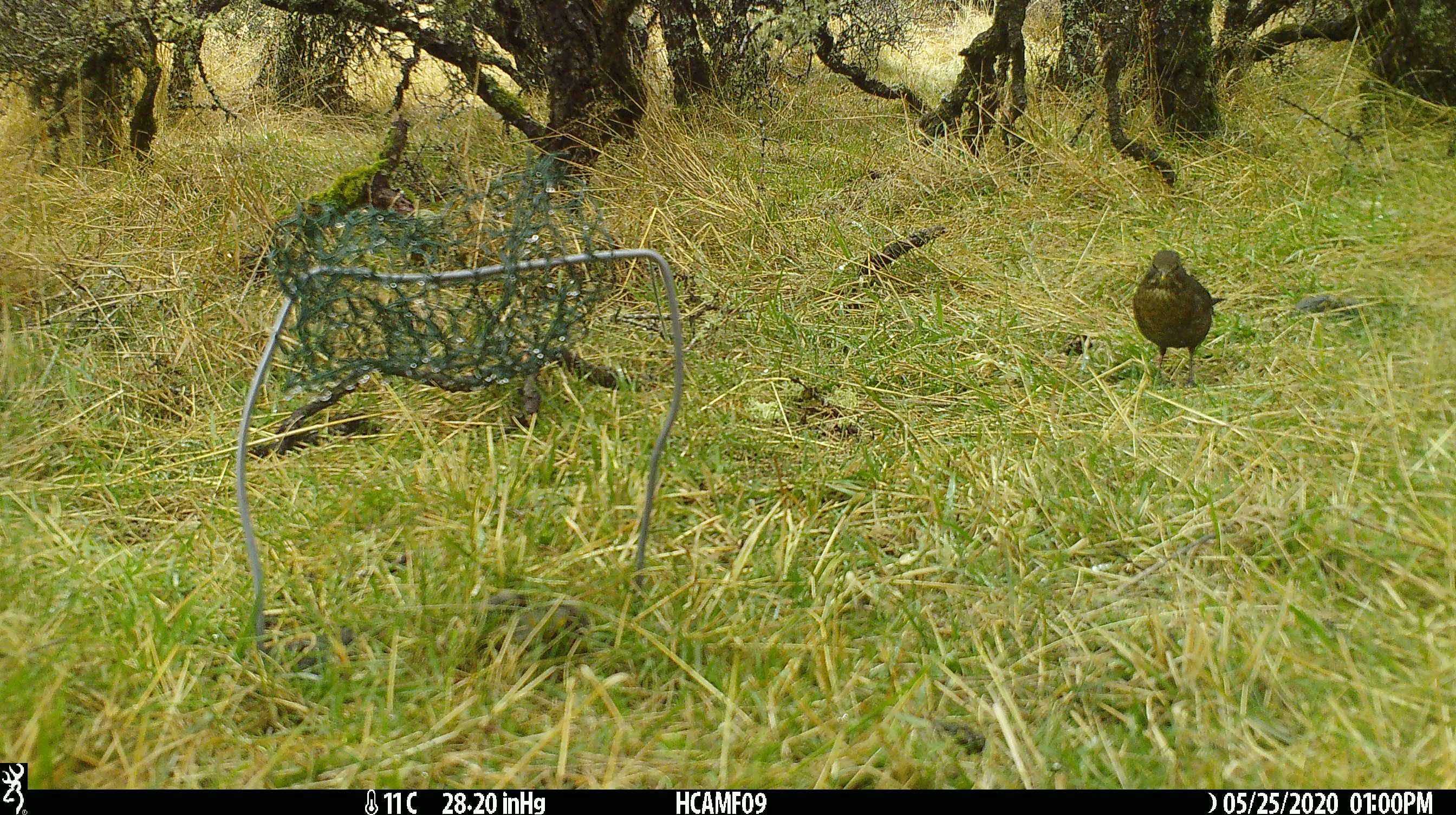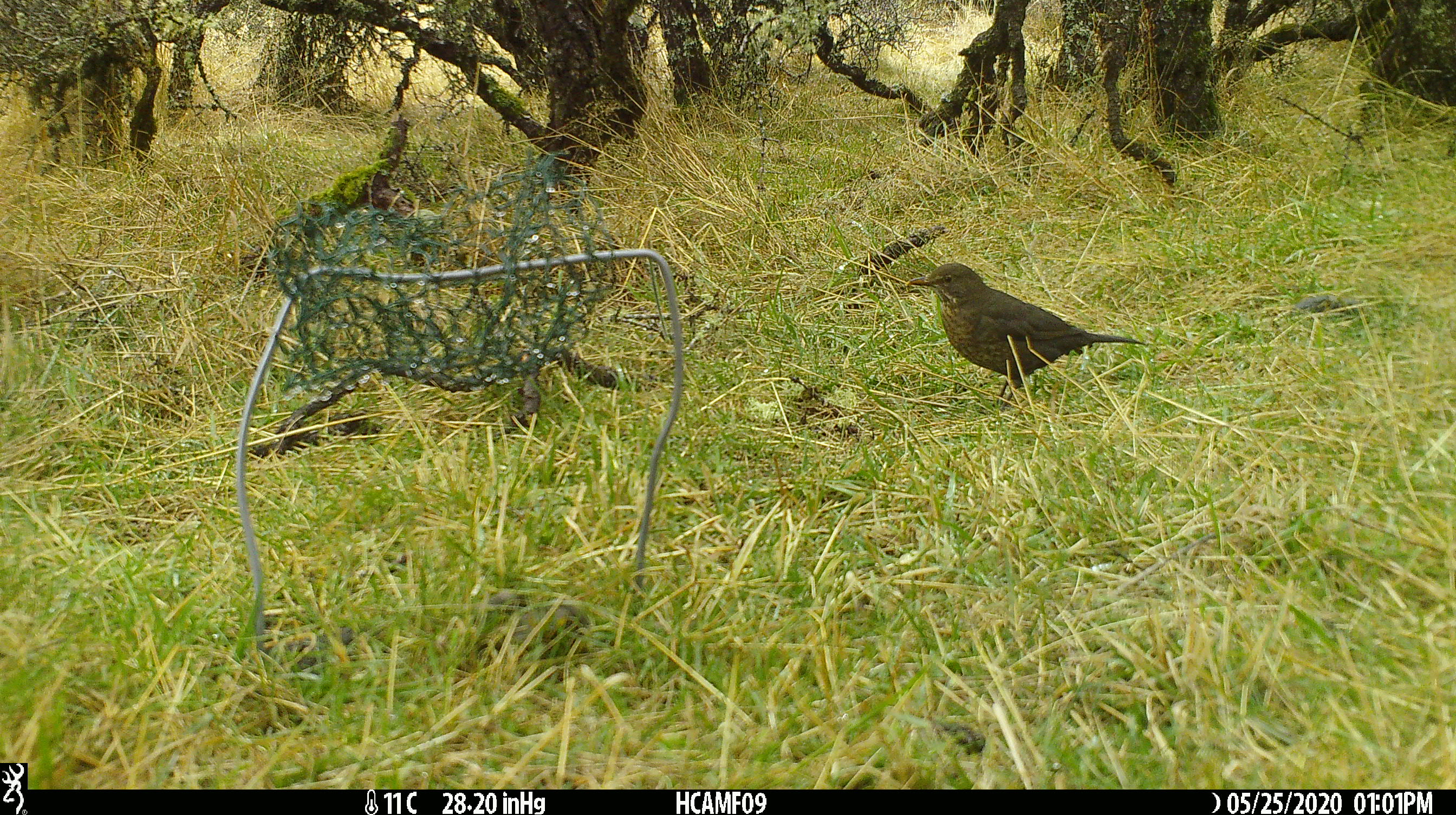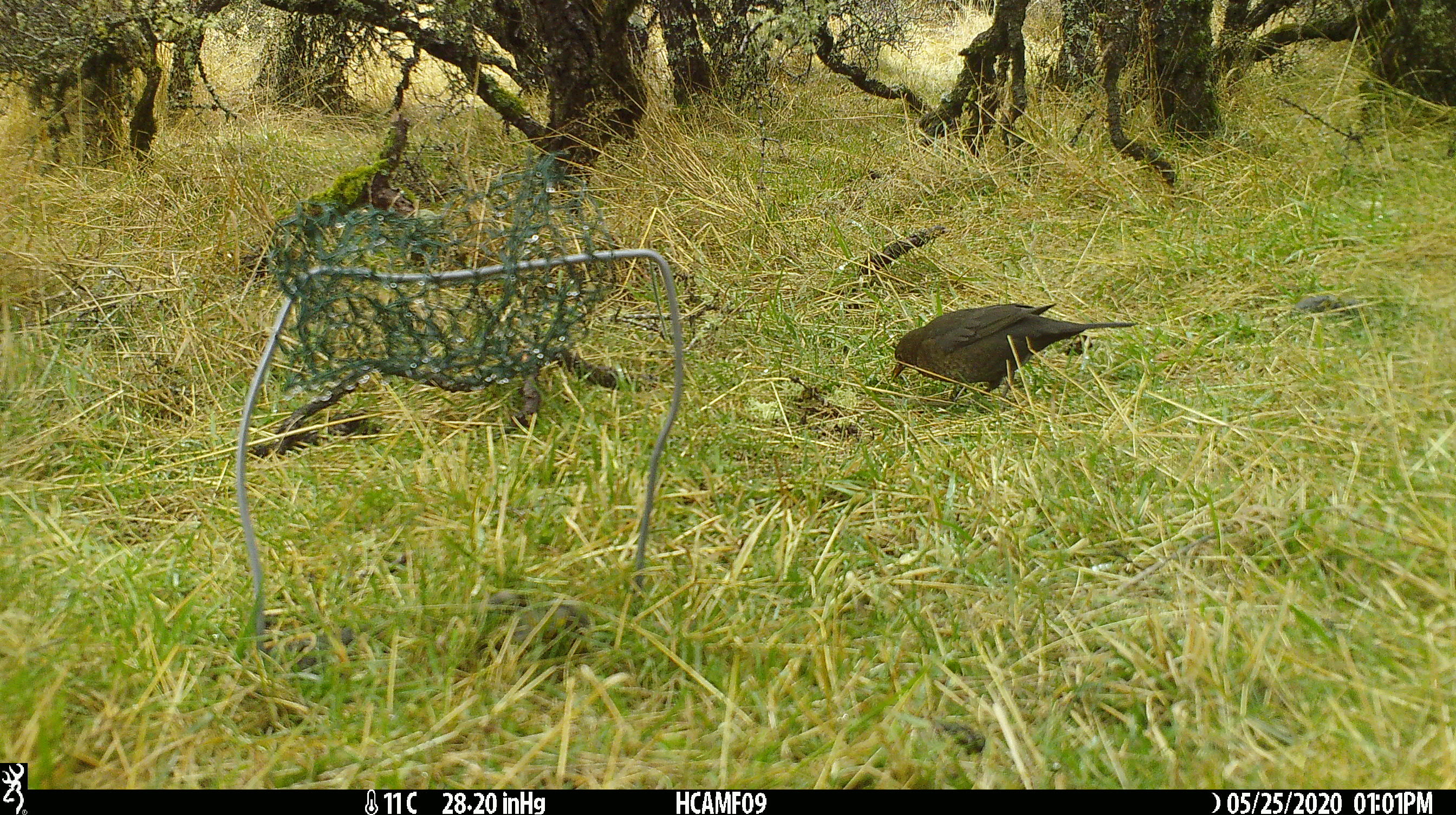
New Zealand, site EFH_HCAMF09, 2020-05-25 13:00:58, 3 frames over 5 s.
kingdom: Animalia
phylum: Chordata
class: Aves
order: Passeriformes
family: Turdidae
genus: Turdus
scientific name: Turdus merula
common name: eurasian blackbird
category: blackbird